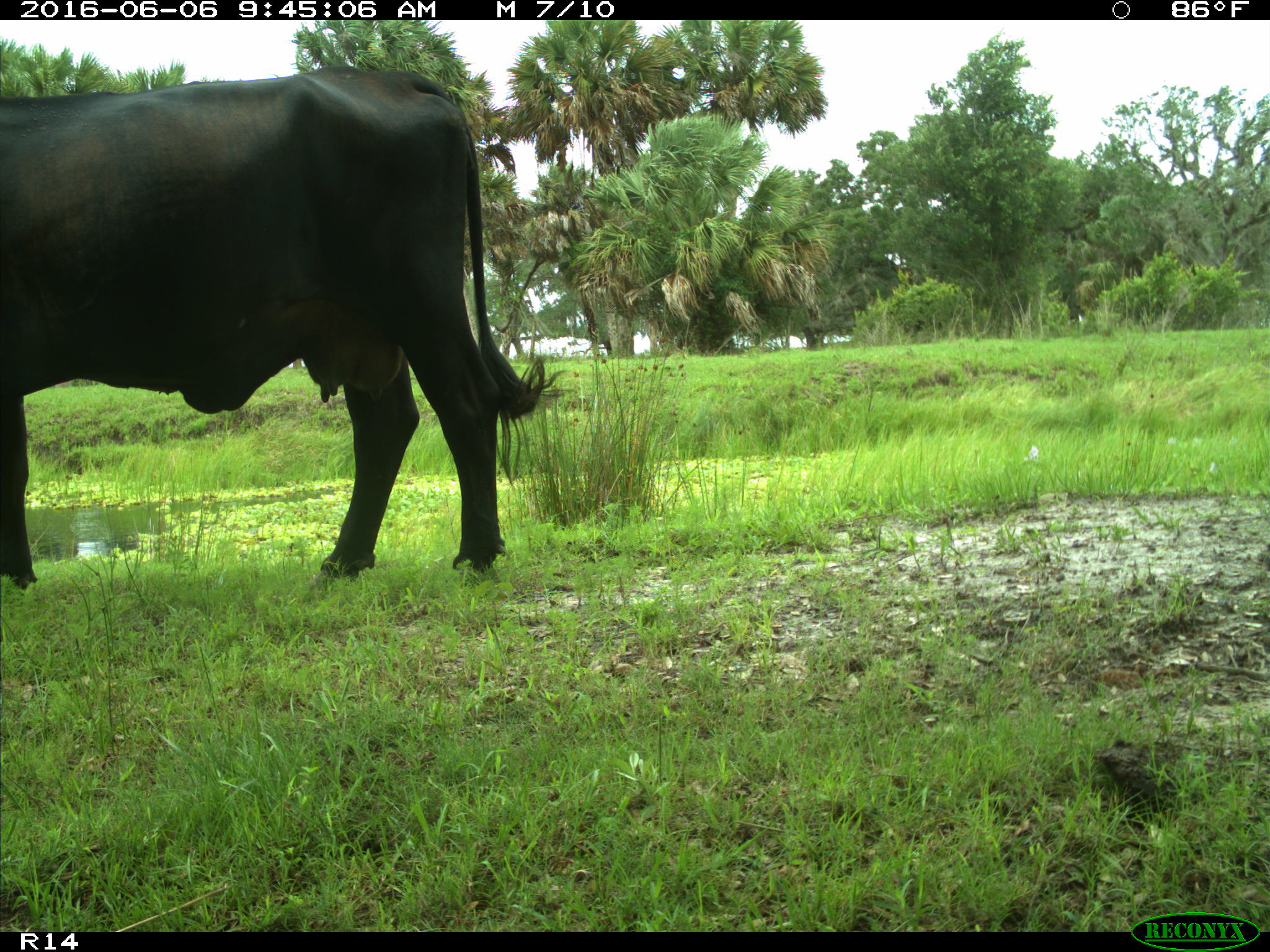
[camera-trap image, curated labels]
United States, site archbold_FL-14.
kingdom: Animalia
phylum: Chordata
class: Mammalia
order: Artiodactyla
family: Bovidae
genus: Bos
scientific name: Bos taurus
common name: domestic cow